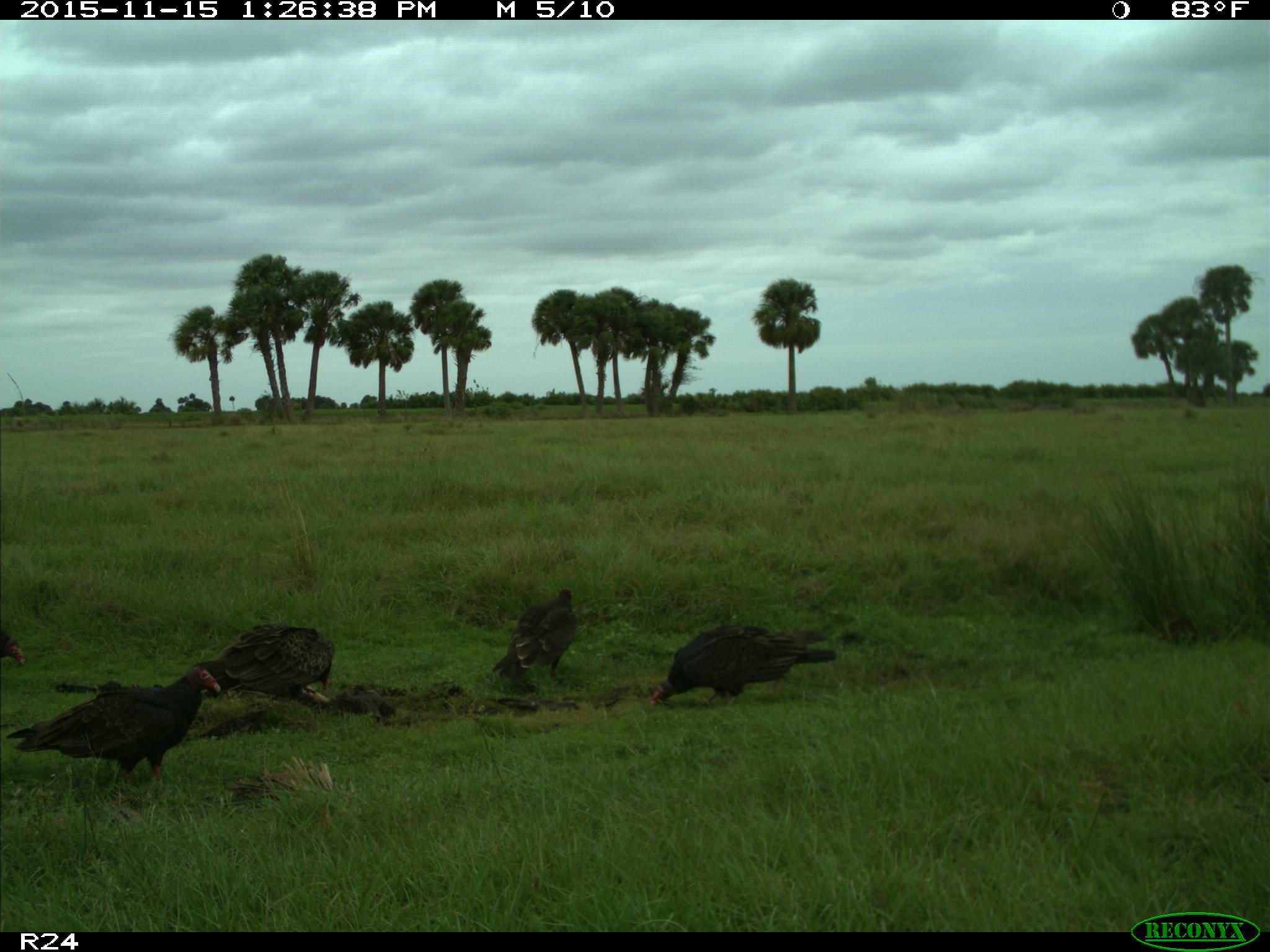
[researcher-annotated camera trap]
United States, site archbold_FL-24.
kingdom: Animalia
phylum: Chordata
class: Aves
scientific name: Aves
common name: birds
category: unidentified bird